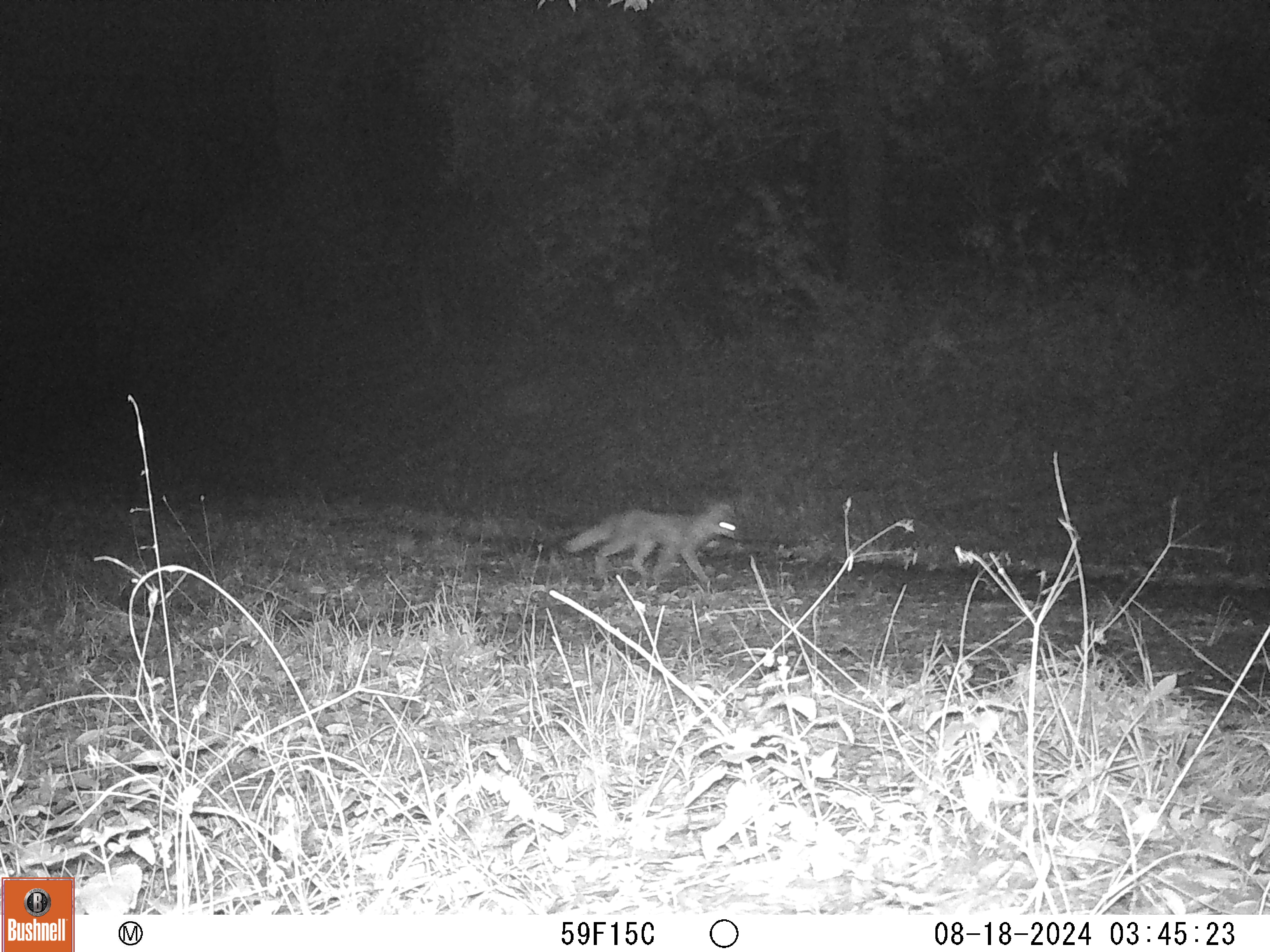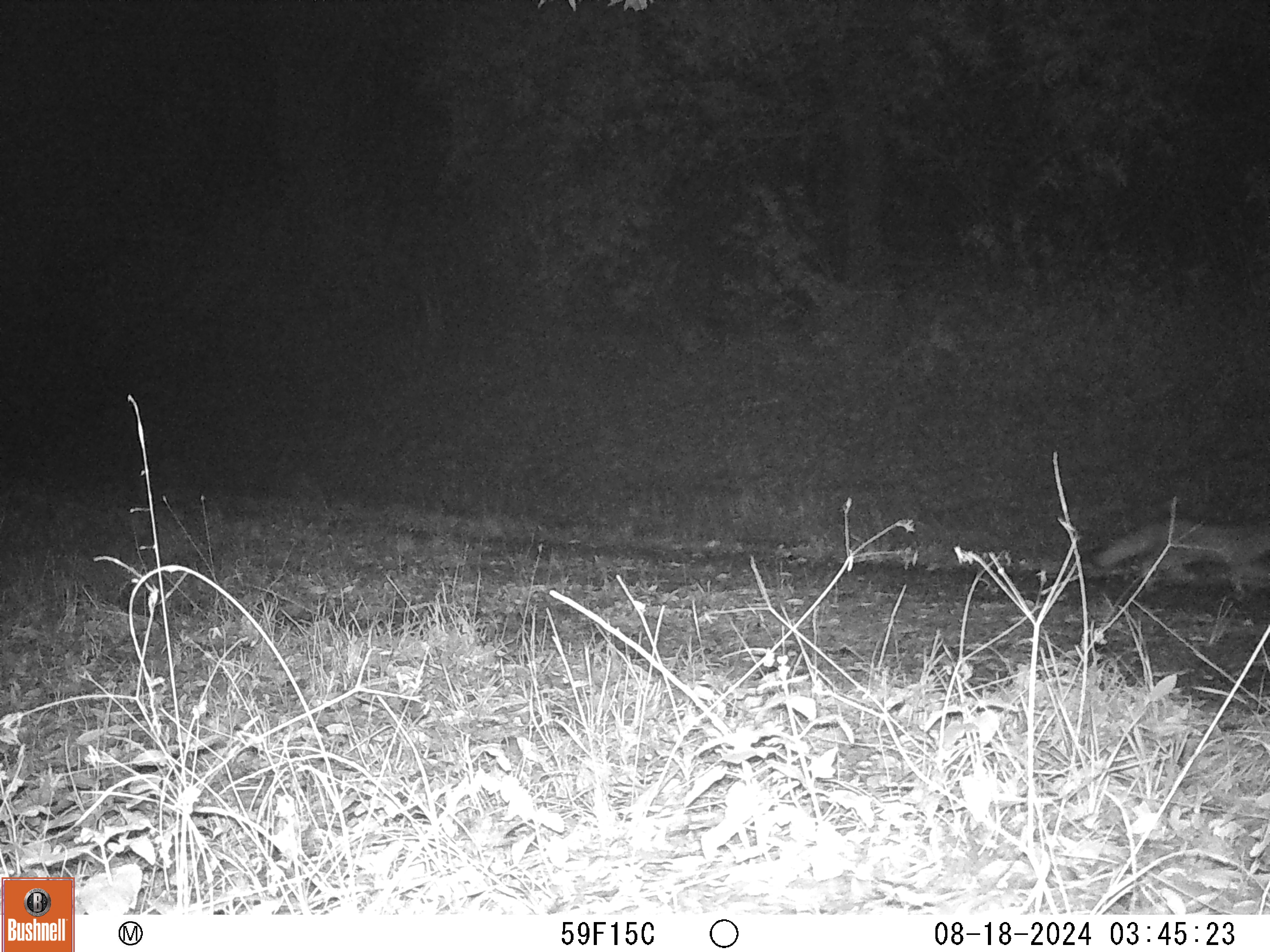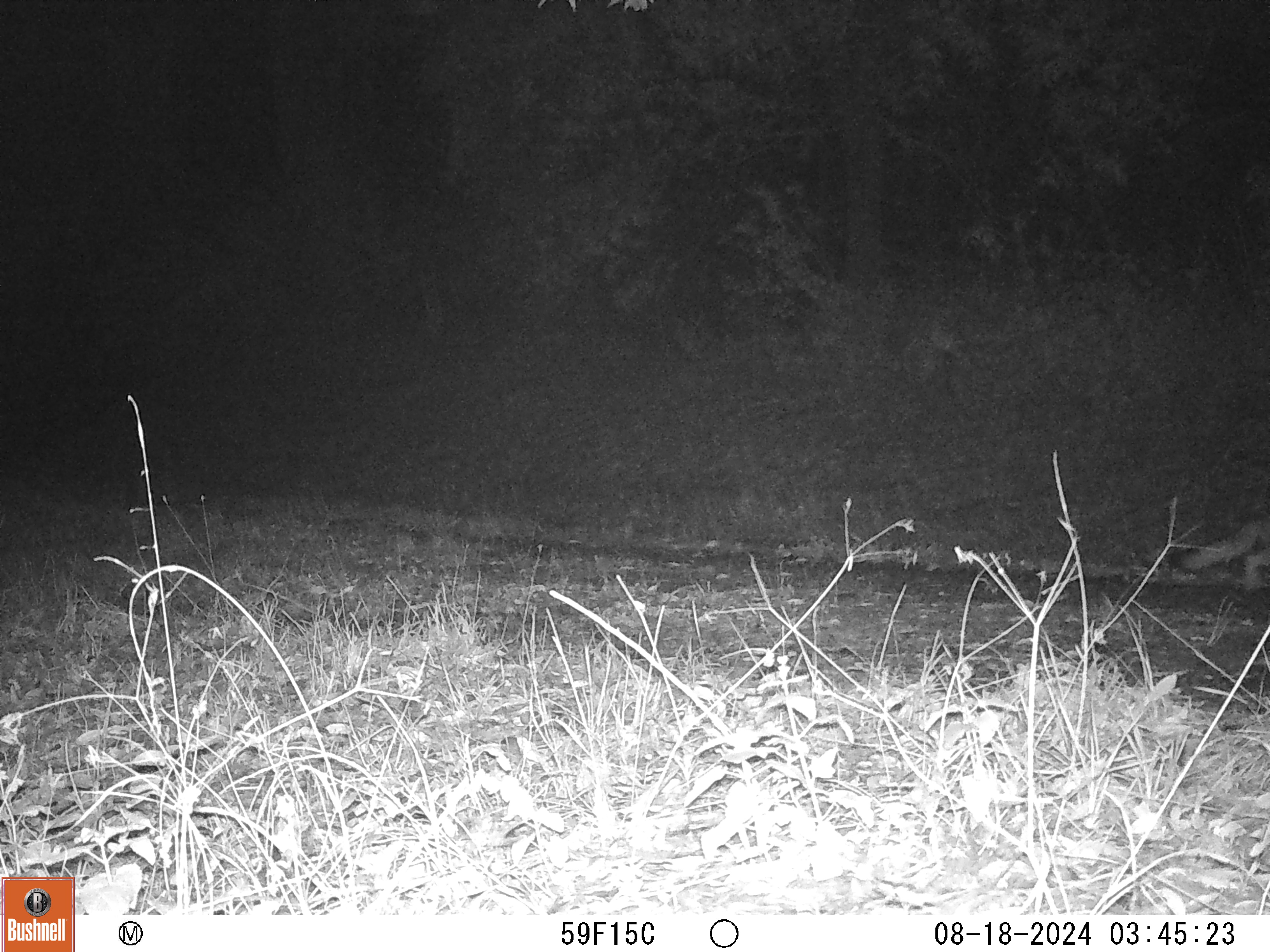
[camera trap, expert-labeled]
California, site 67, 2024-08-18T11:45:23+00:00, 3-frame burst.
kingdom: Animalia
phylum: Chordata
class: Mammalia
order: Carnivora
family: Canidae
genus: Urocyon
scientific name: Urocyon cinereoargenteus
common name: gray fox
Gray fox (Urocyon cinereoargenteus).